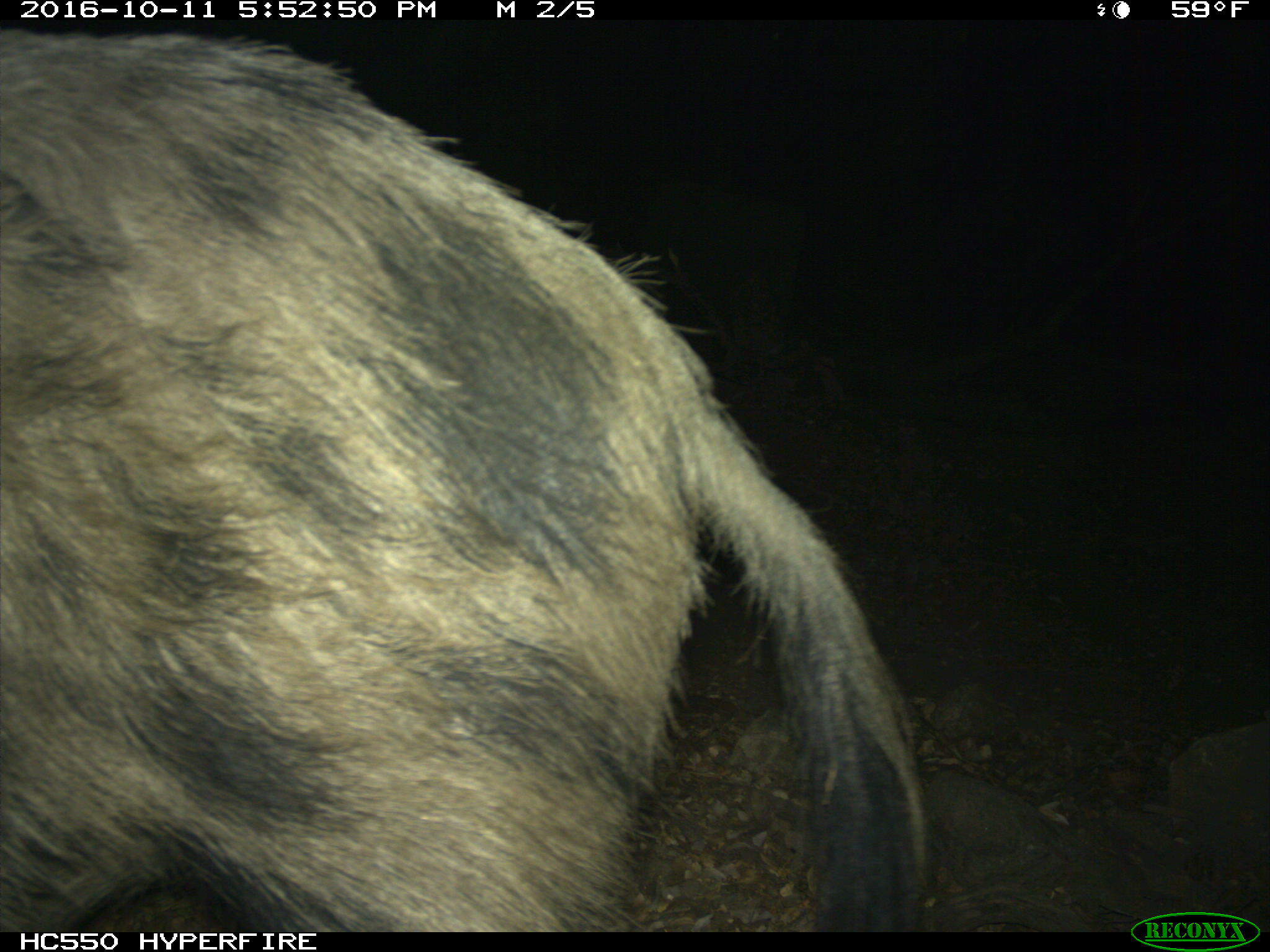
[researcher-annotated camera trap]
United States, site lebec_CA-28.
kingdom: Animalia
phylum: Chordata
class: Mammalia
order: Artiodactyla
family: Suidae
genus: Sus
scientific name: Sus scrofa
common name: wild boar